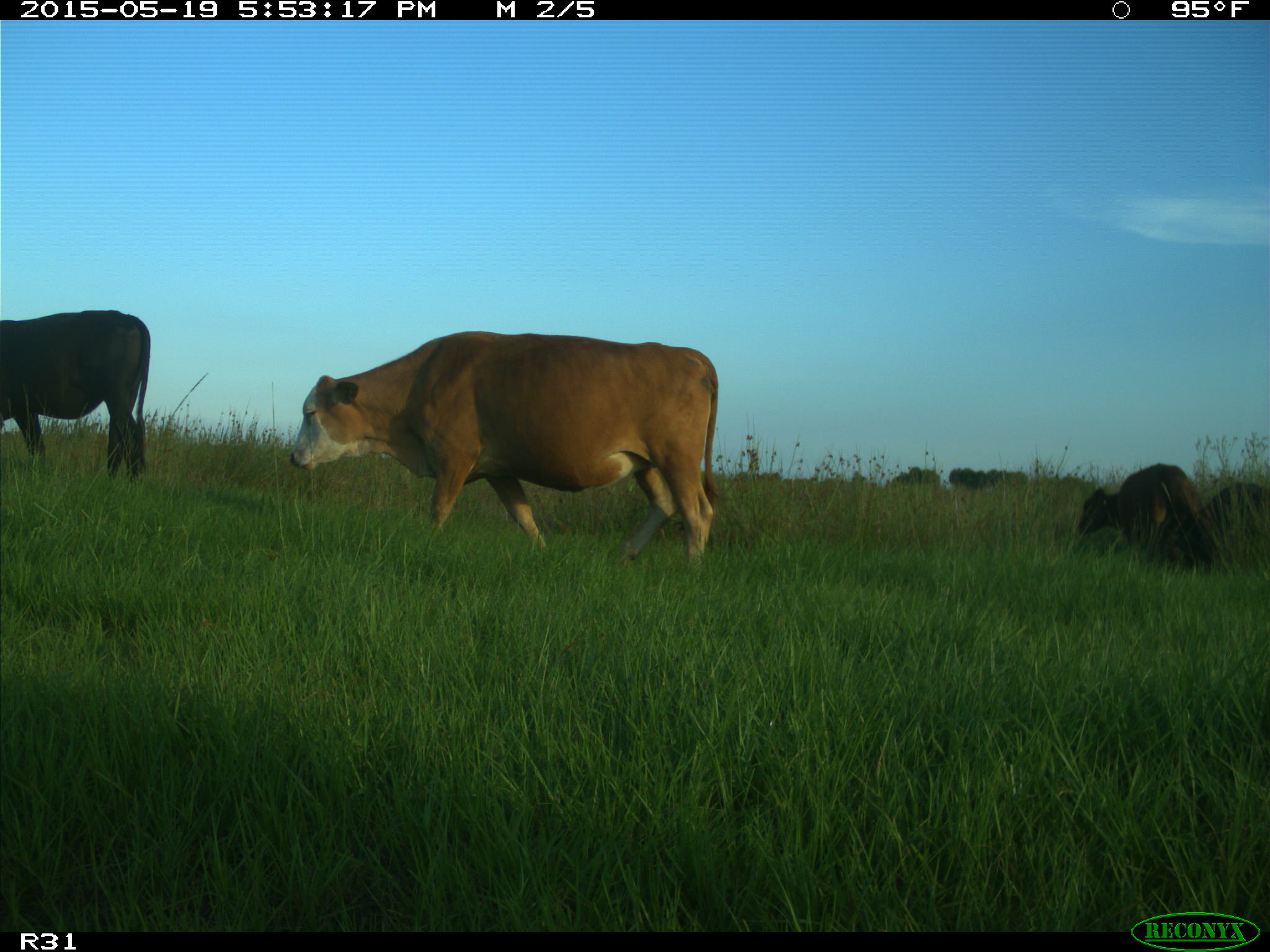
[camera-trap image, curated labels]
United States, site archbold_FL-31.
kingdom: Animalia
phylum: Chordata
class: Mammalia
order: Artiodactyla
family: Bovidae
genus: Bos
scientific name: Bos taurus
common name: domestic cow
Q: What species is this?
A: Bos taurus (domestic cow).